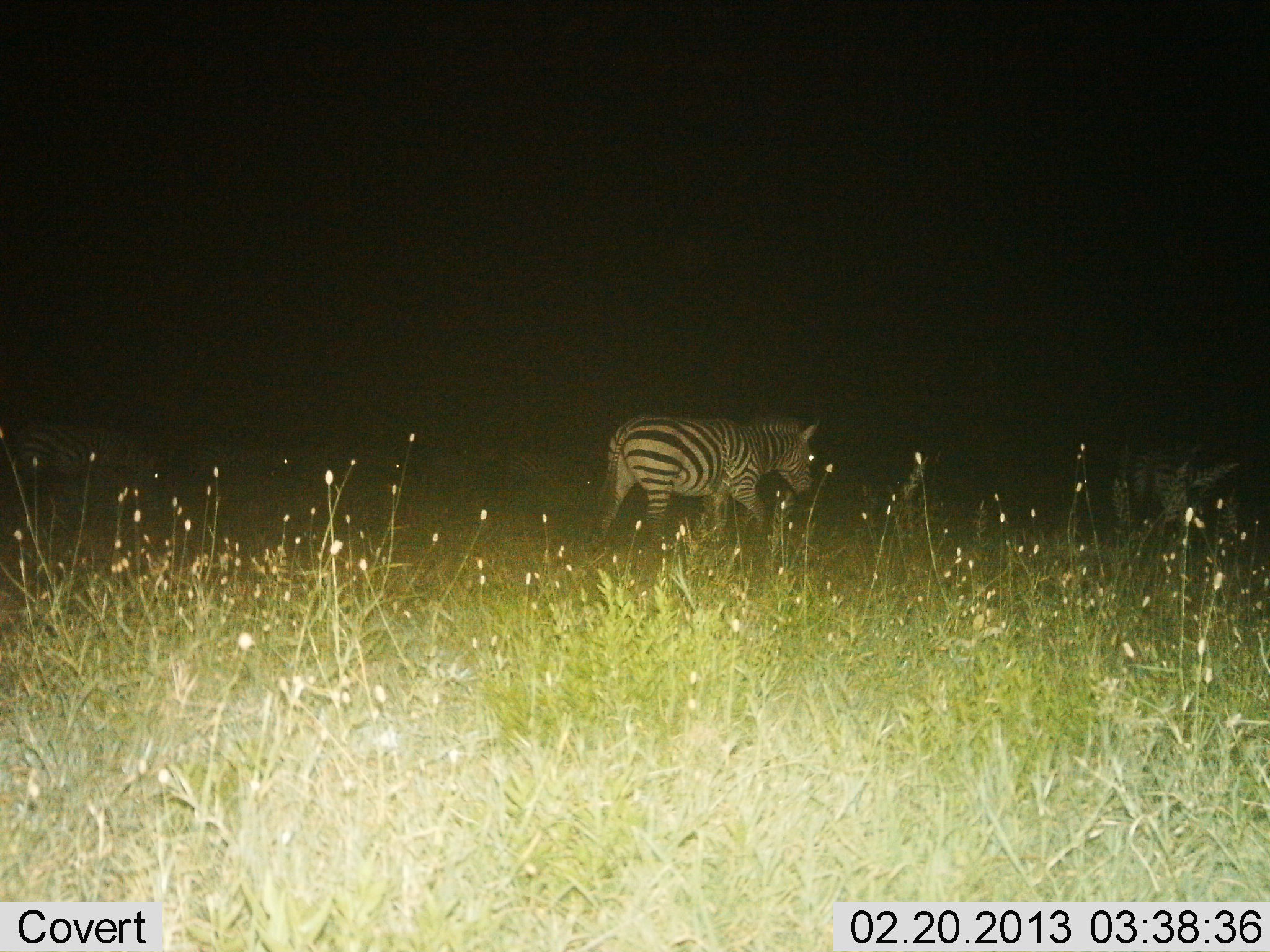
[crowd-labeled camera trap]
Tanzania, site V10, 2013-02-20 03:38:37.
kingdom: Animalia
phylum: Chordata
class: Mammalia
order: Perissodactyla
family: Equidae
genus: Equus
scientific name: Equus quagga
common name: plains zebra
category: zebra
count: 1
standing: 32%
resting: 0%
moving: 68%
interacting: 5%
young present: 0%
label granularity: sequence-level